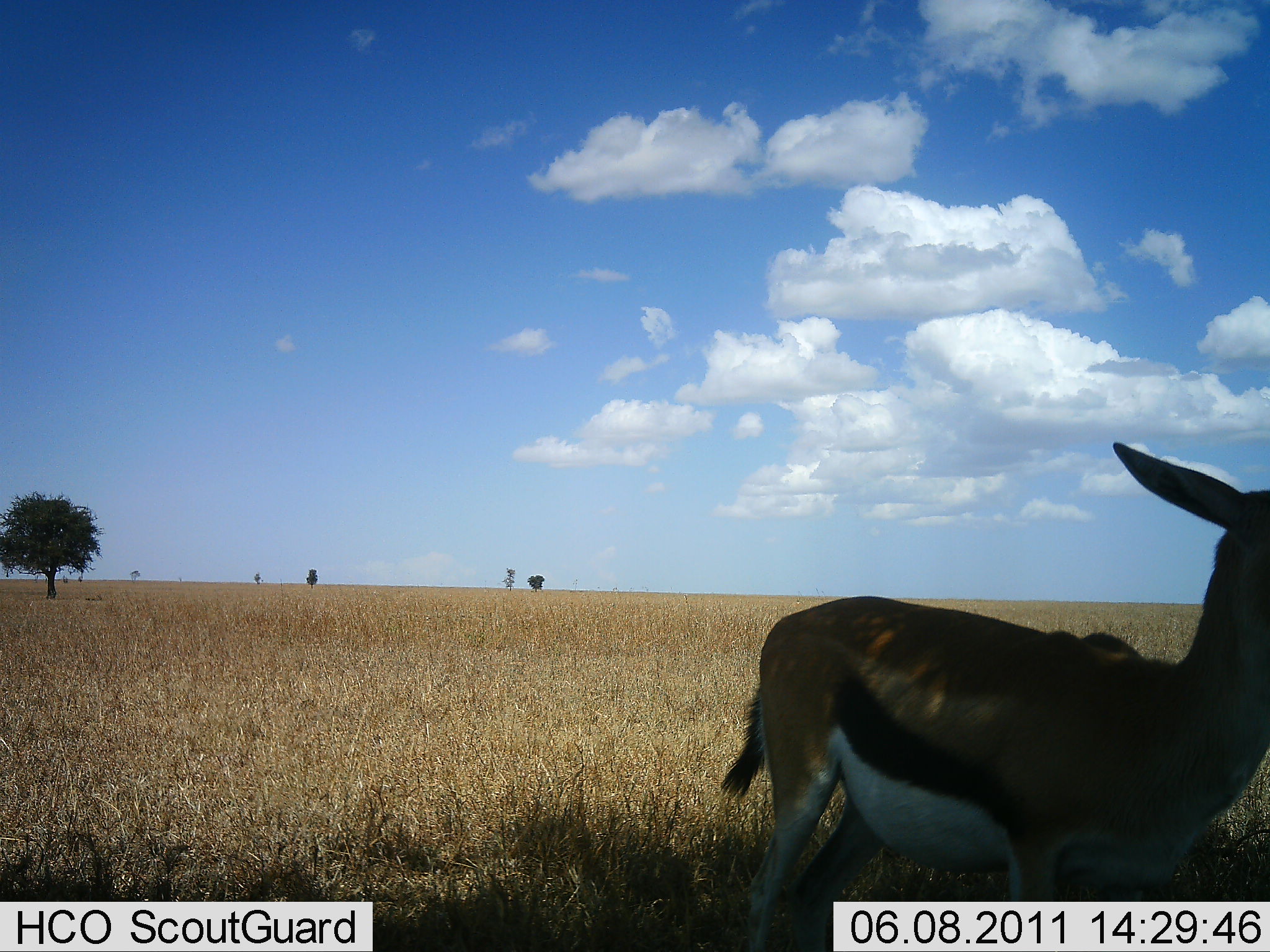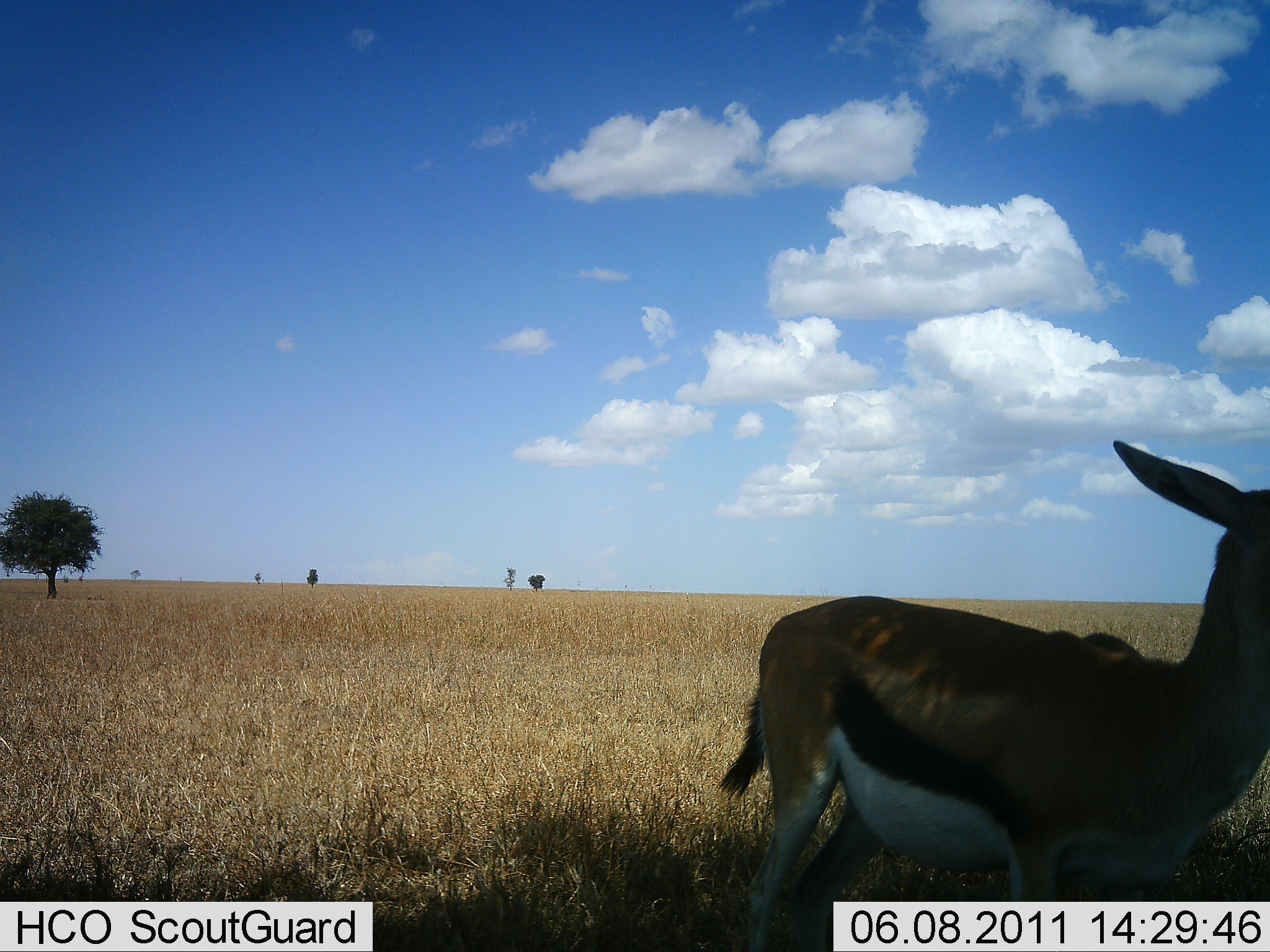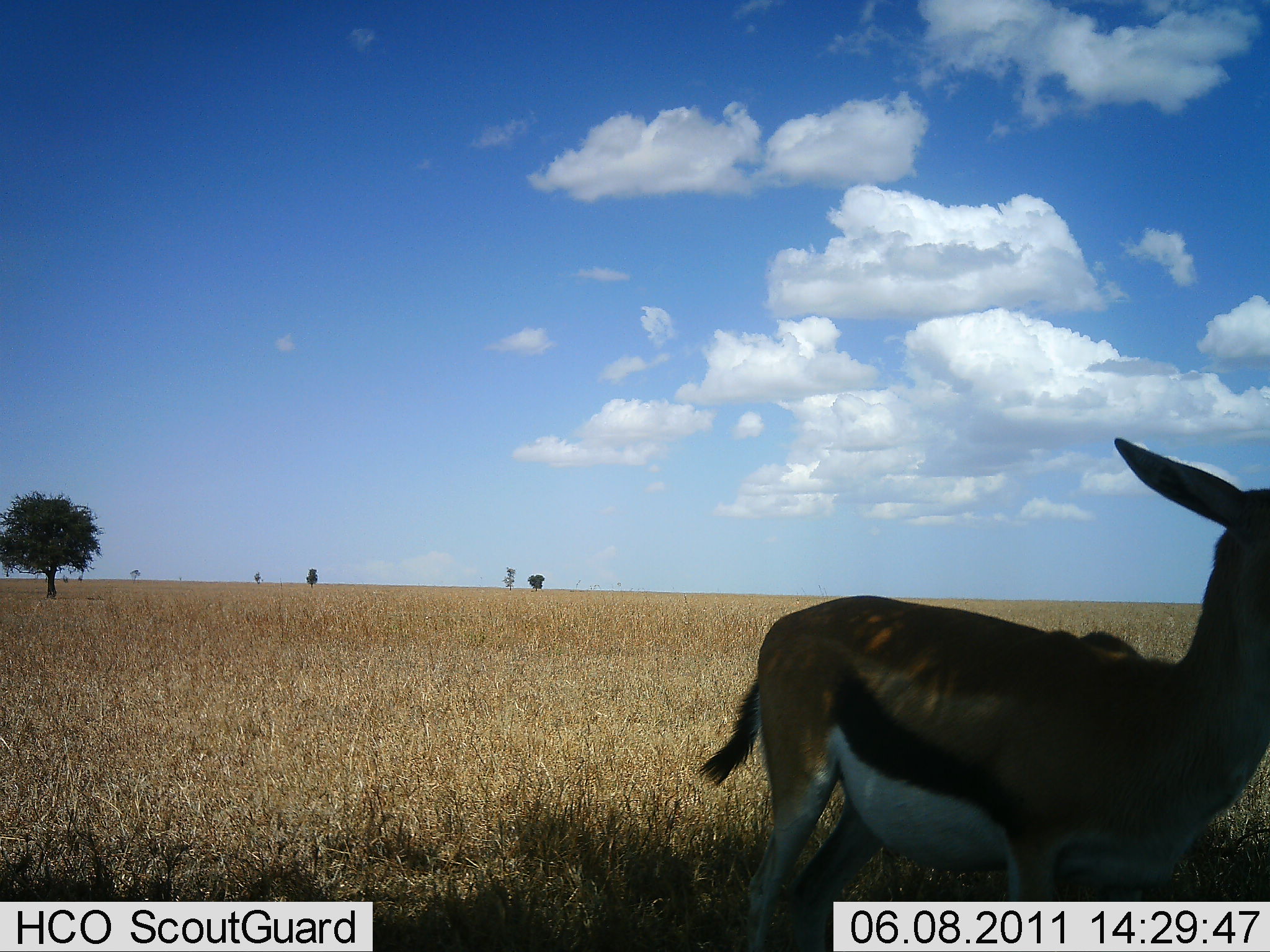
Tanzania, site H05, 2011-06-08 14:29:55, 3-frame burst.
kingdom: Animalia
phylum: Chordata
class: Mammalia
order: Artiodactyla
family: Bovidae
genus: Eudorcas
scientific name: Eudorcas thomsonii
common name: thomson's gazelle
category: gazellethomsons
Gazellethomsons (thomson's gazelle) (Eudorcas thomsonii), count 1. Behavior (volunteer vote fractions): standing 92%, resting 0%, moving 8%, interacting 0%. Young present (vote fraction): 8%. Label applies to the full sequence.